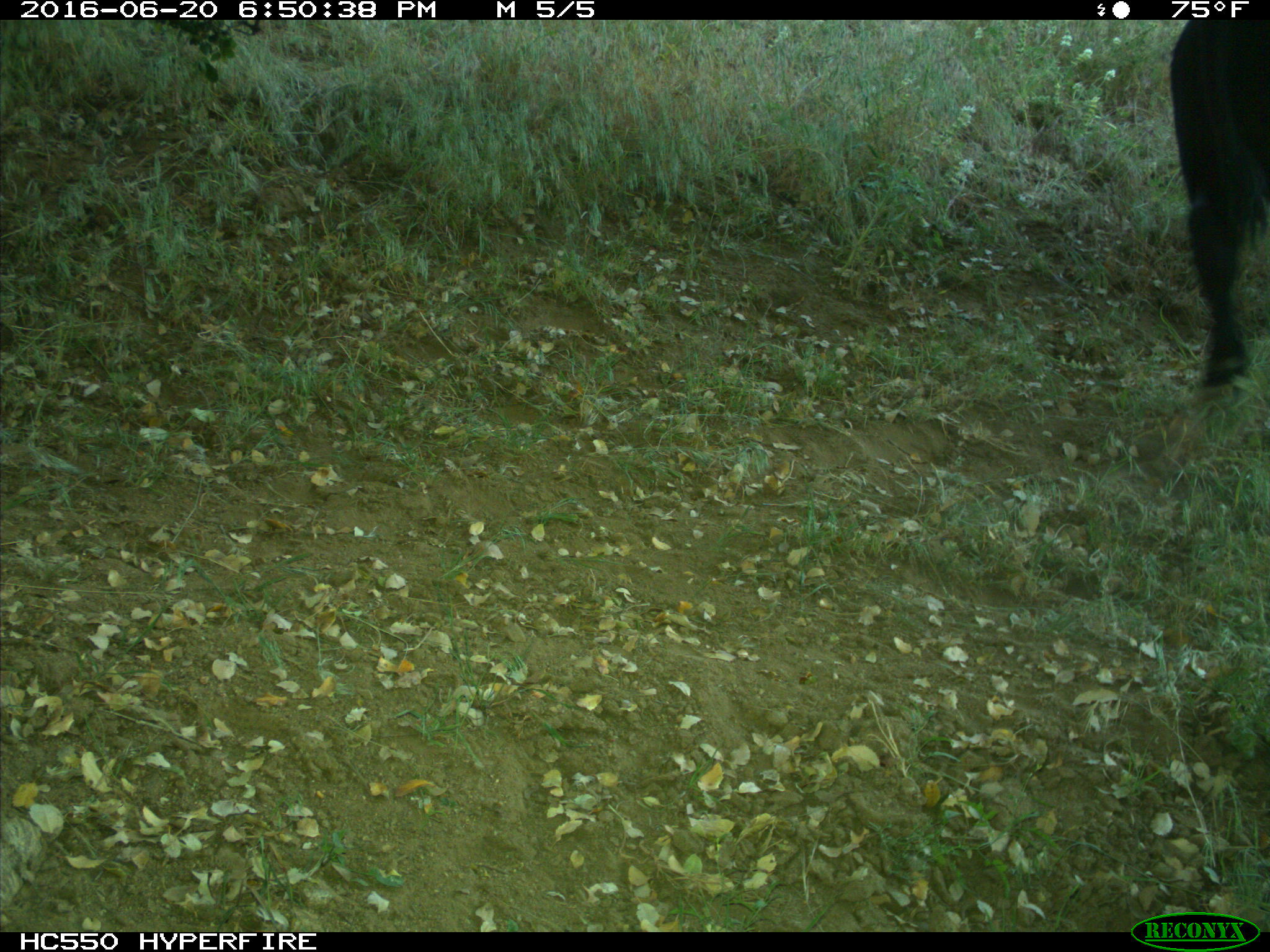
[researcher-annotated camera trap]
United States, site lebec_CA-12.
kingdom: Animalia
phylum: Chordata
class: Mammalia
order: Artiodactyla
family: Bovidae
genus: Bos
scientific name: Bos taurus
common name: domestic cow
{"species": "Bos taurus (domestic cow)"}